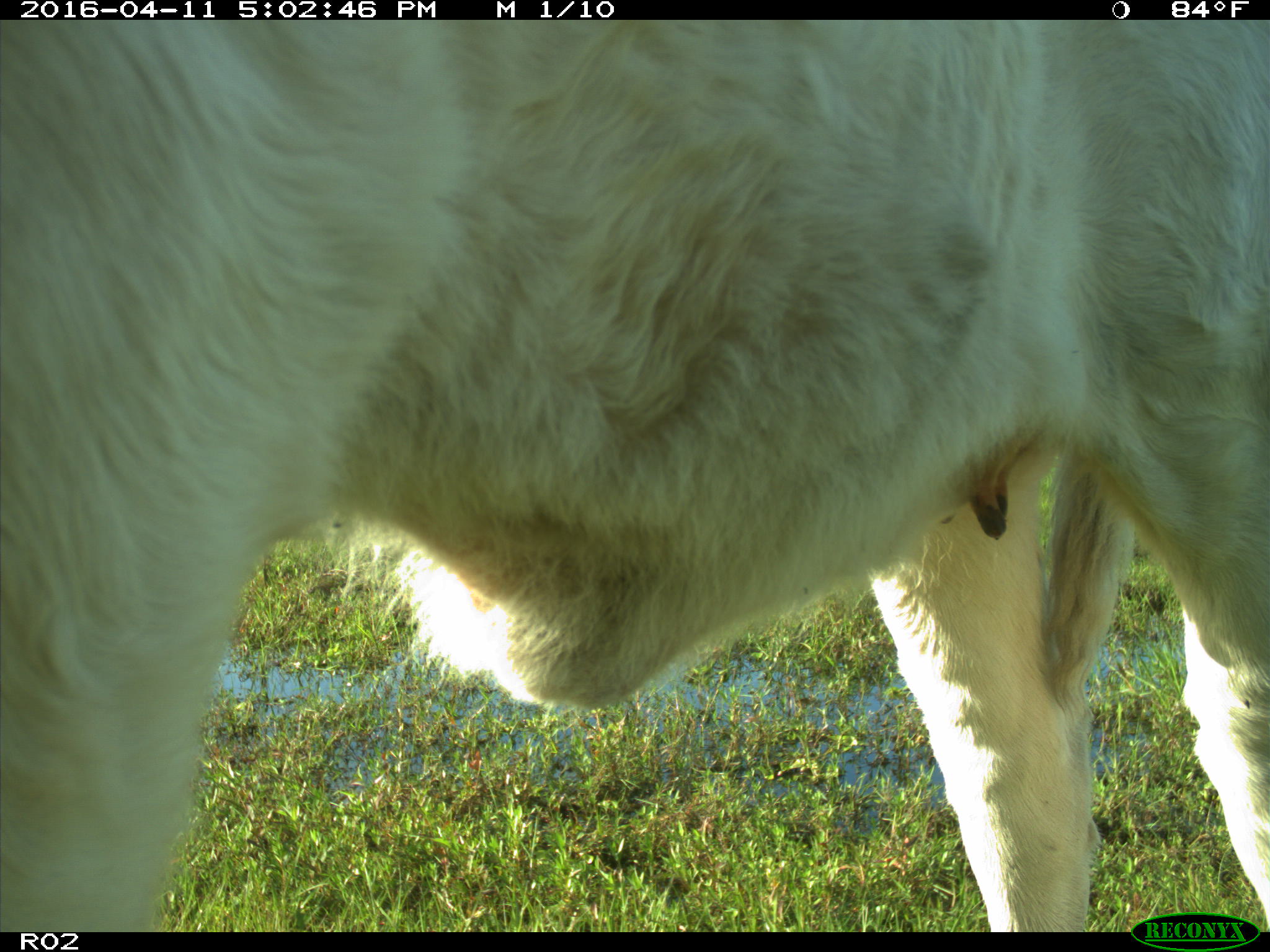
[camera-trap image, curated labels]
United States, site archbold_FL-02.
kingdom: Animalia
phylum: Chordata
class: Mammalia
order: Artiodactyla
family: Bovidae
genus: Bos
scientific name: Bos taurus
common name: domestic cow